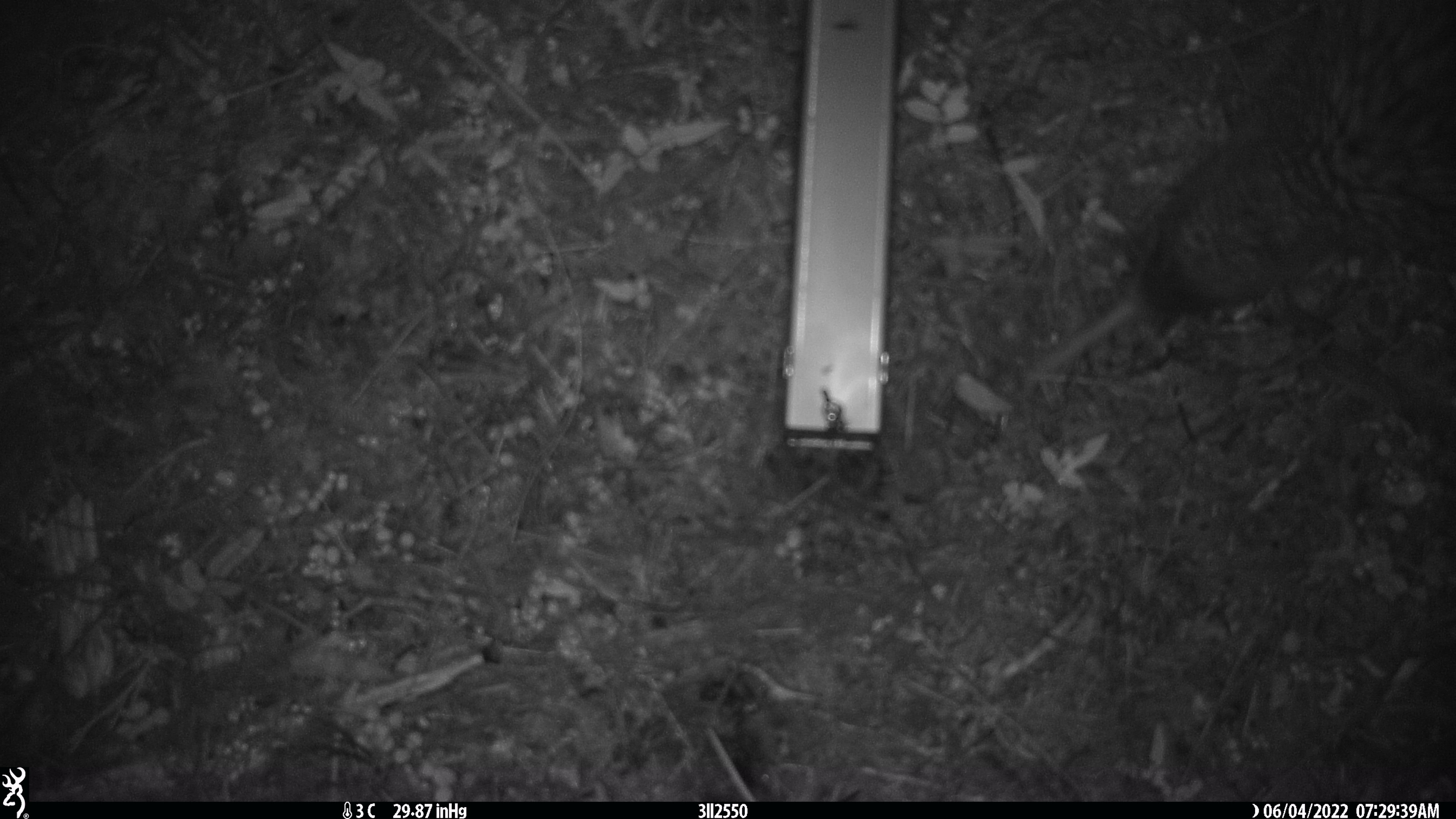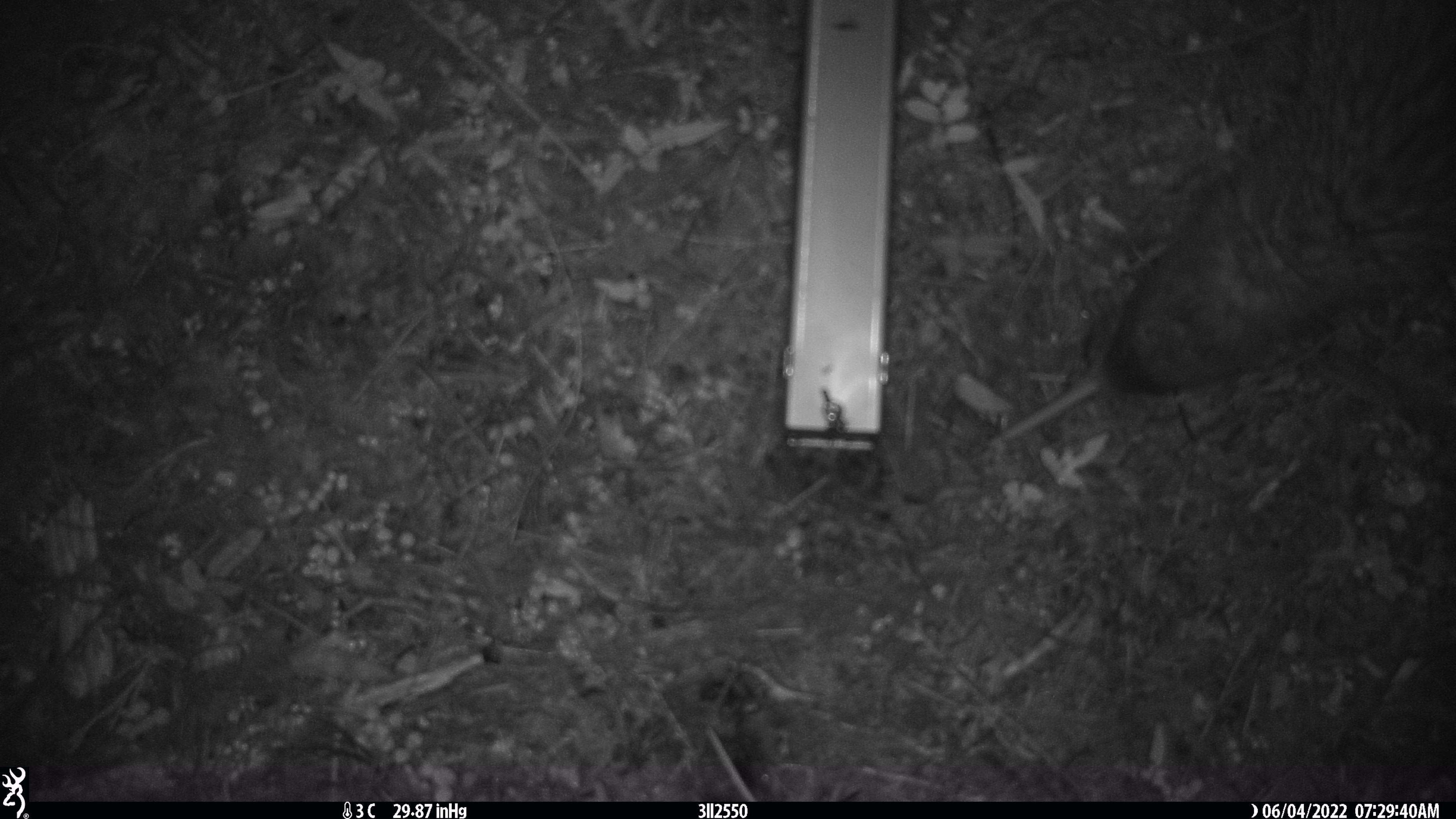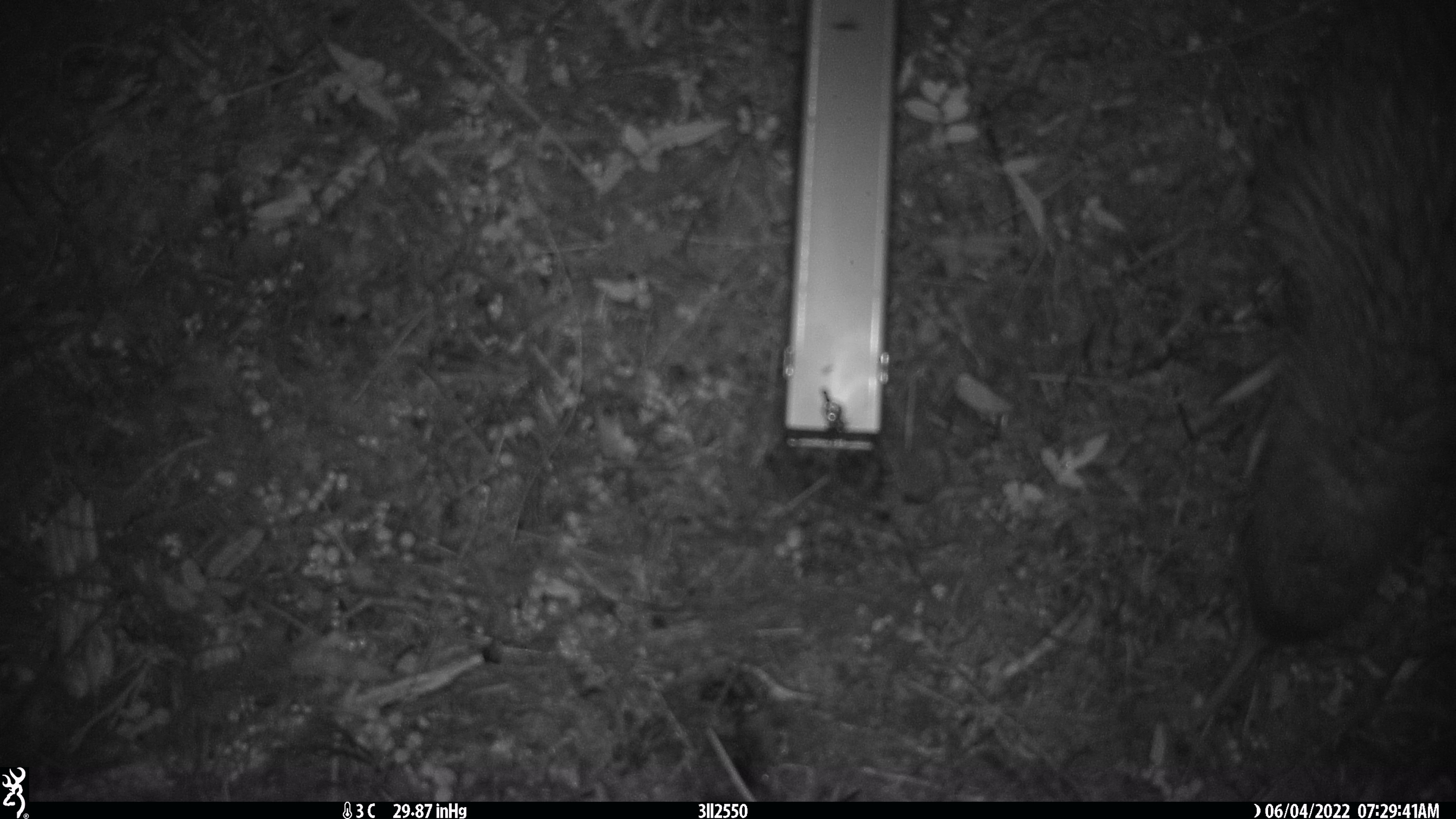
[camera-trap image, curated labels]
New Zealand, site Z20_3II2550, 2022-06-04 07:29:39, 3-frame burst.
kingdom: Animalia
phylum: Chordata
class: Aves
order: Apterygiformes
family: Apterygidae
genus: Apteryx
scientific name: Apteryx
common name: kiwi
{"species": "kiwi (Apteryx)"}